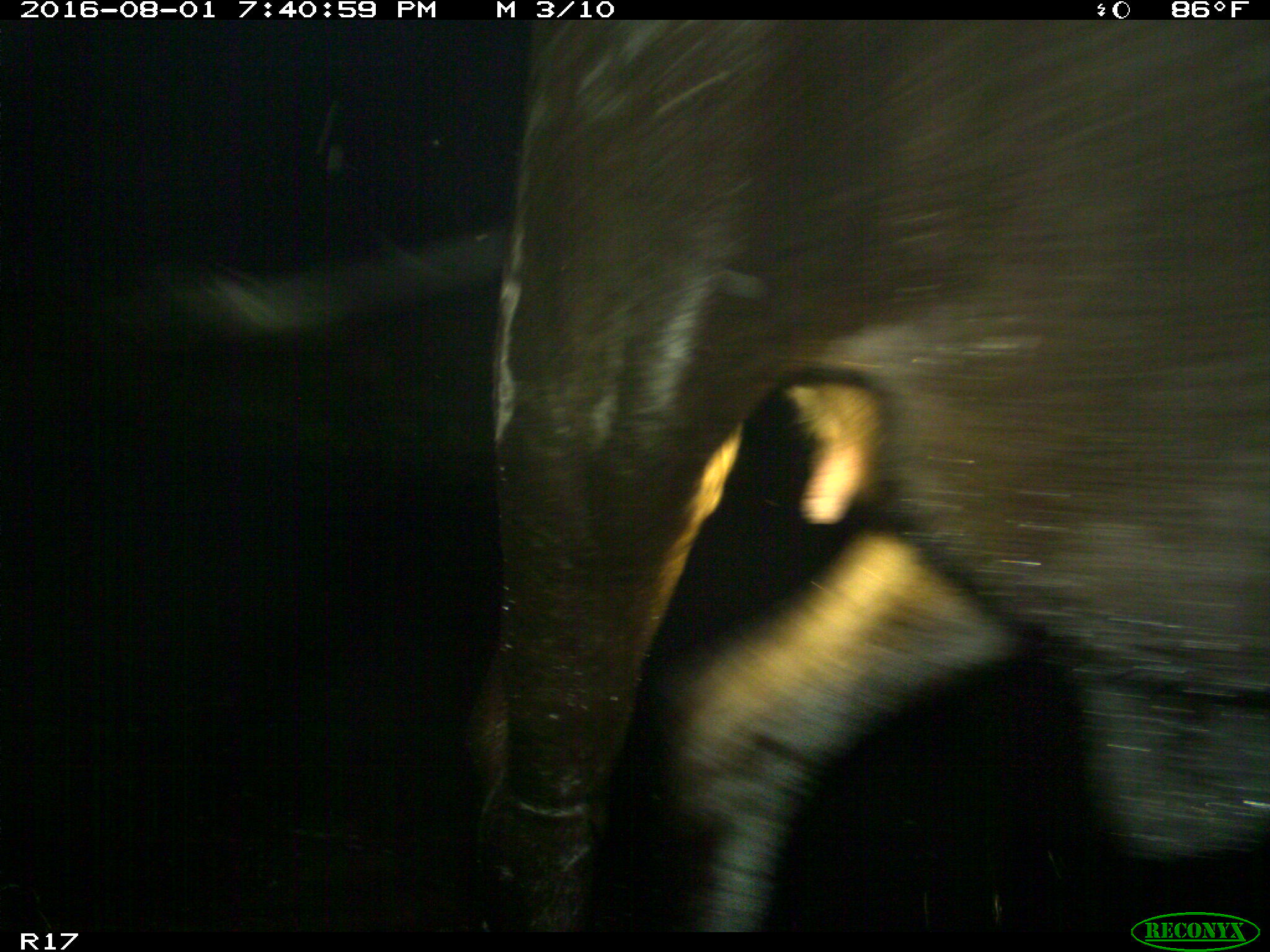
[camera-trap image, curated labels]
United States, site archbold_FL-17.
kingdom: Animalia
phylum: Chordata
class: Mammalia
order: Artiodactyla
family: Bovidae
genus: Bos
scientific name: Bos taurus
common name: domestic cow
Bos taurus (domestic cow).